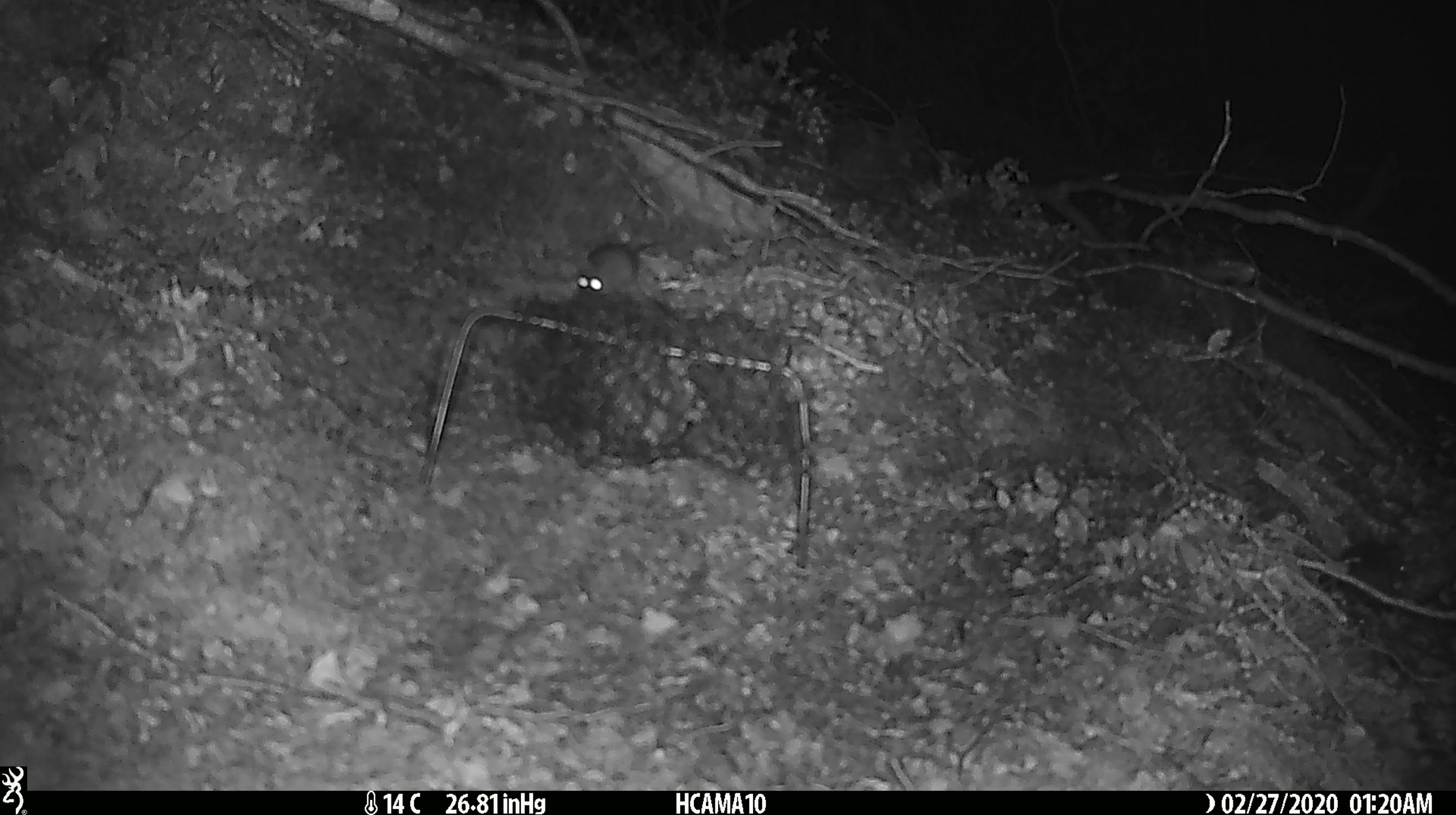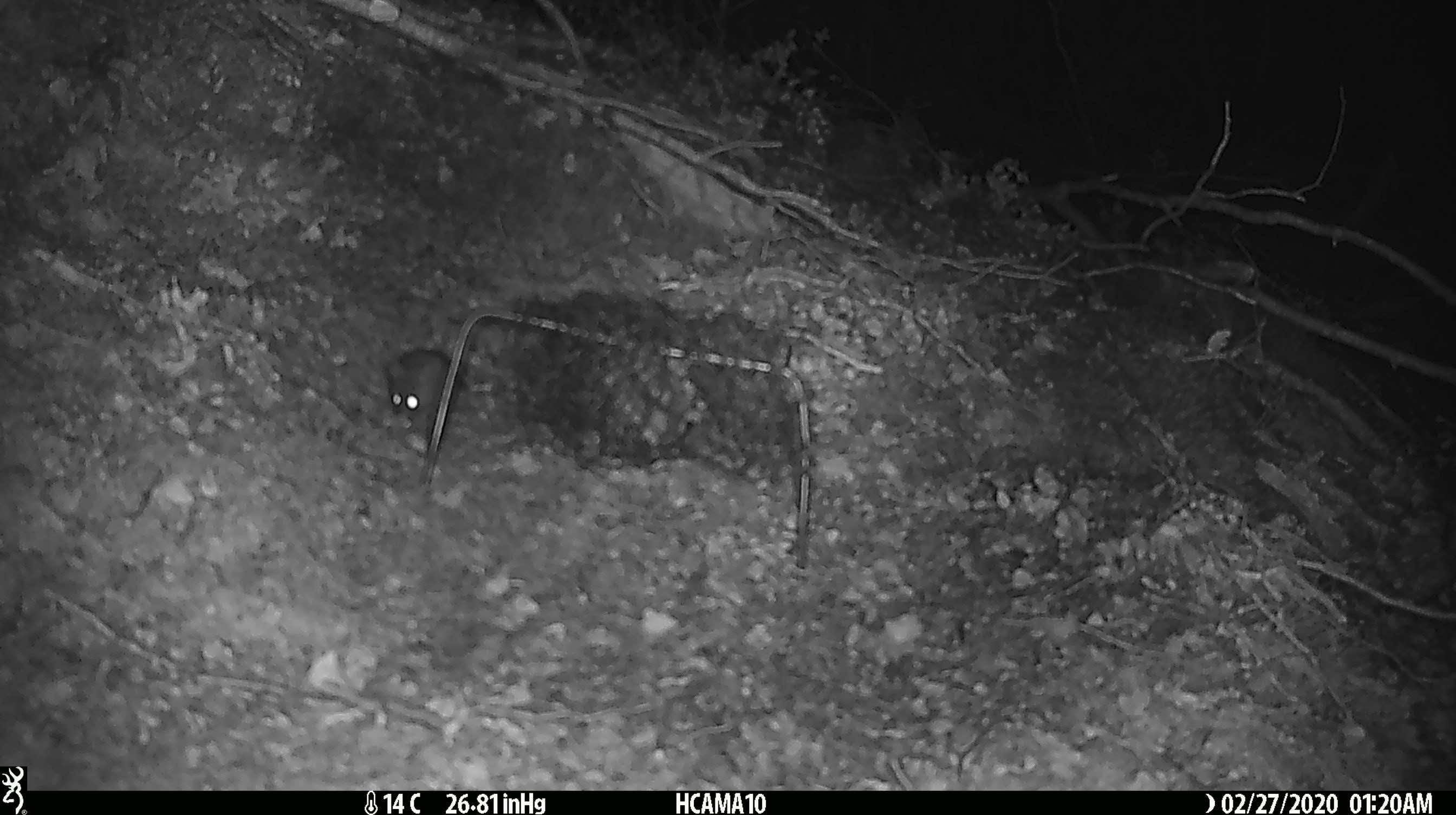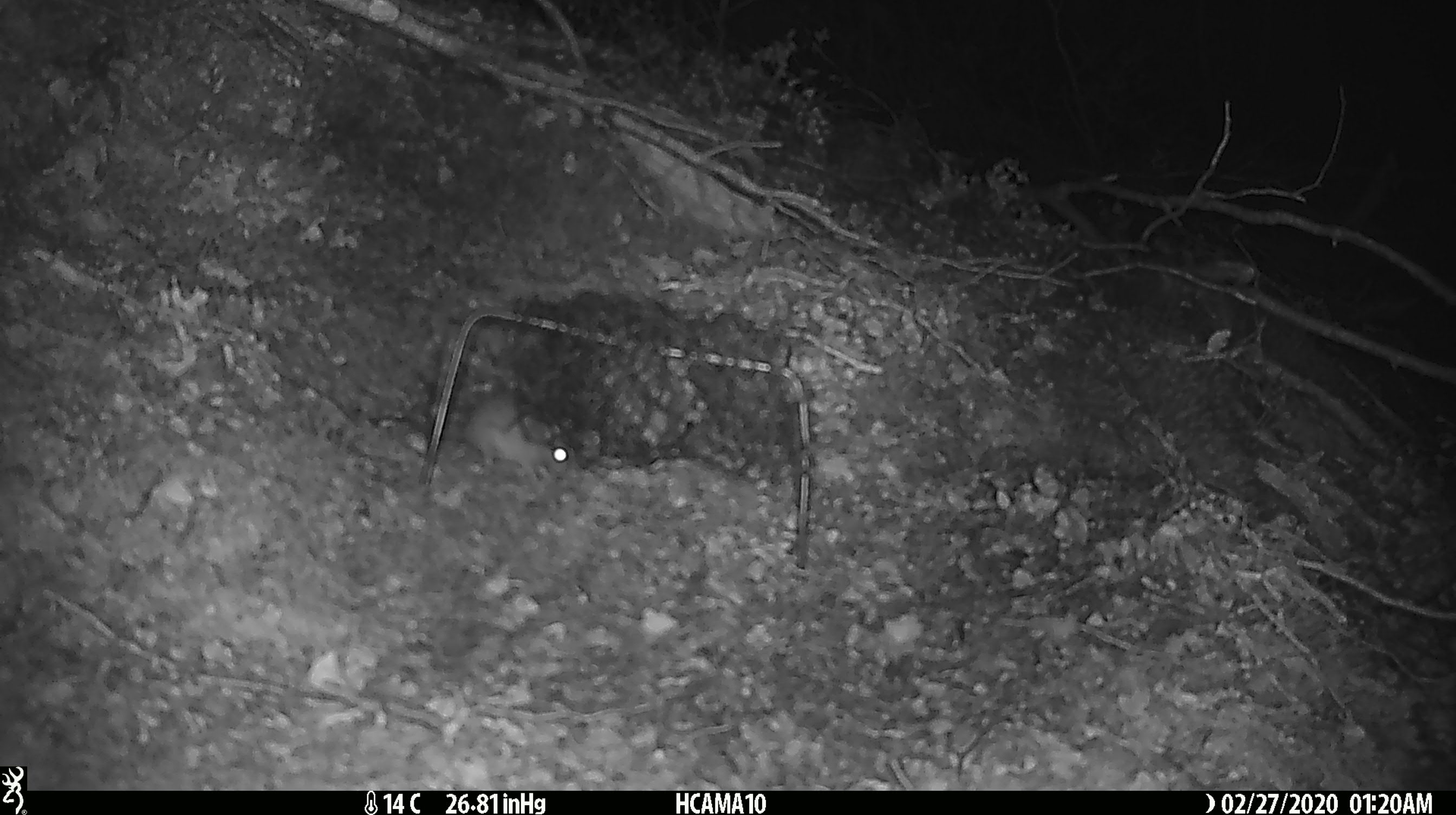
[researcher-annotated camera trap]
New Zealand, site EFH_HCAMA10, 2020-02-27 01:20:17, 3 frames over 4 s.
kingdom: Animalia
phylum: Chordata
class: Mammalia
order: Rodentia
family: Muridae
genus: Mus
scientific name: Mus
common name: mouse